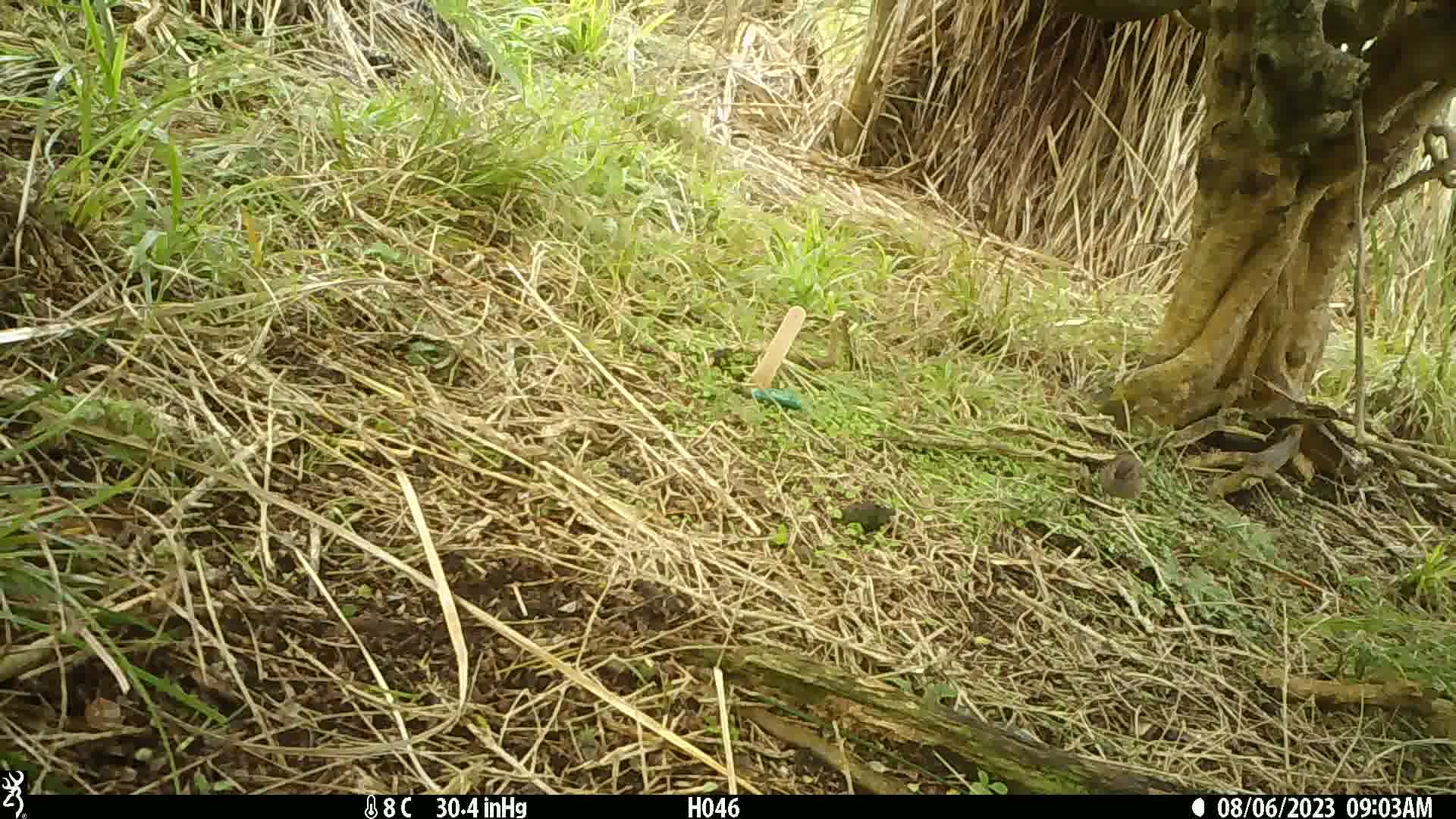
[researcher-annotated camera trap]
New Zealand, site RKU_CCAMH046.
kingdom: Animalia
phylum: Chordata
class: Aves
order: Passeriformes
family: Prunellidae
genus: Prunella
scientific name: Prunella modularis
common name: dunnock